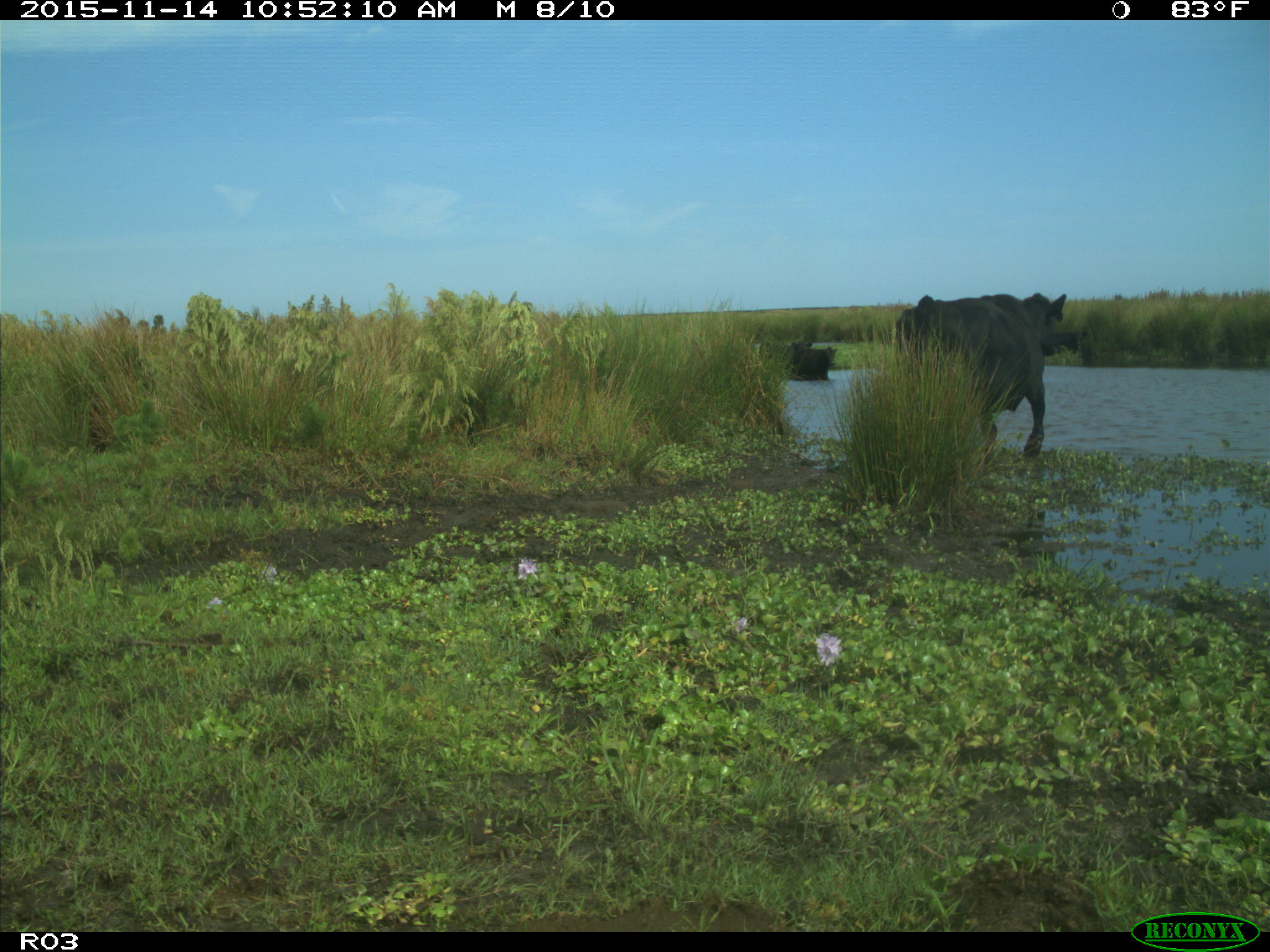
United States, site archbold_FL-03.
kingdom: Animalia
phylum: Chordata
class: Mammalia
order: Artiodactyla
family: Bovidae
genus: Bos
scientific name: Bos taurus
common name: domestic cow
Bos taurus (domestic cow).